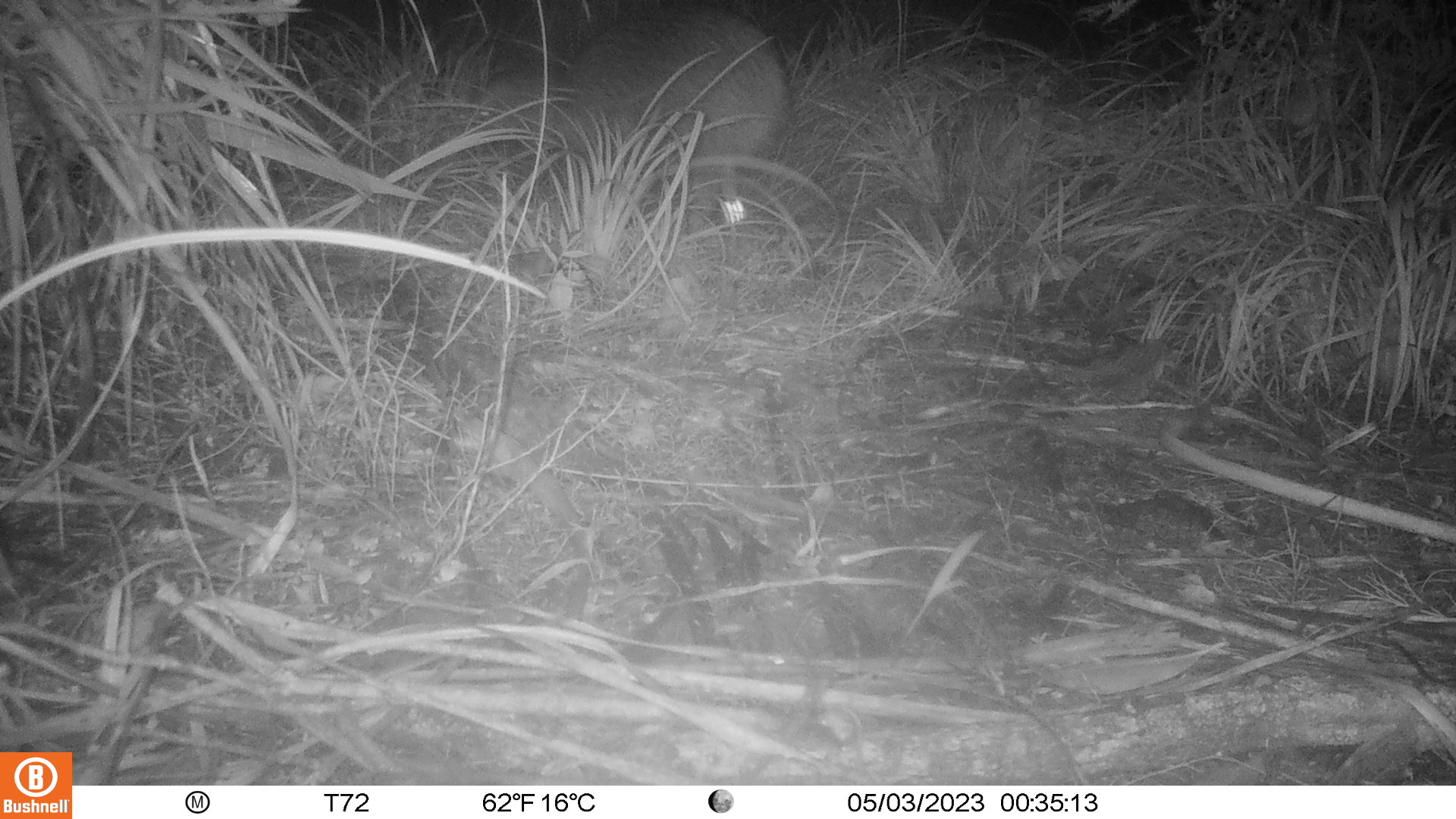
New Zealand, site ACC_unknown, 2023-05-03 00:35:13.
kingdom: Animalia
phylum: Chordata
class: Aves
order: Apterygiformes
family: Apterygidae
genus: Apteryx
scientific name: Apteryx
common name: kiwi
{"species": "kiwi (Apteryx)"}